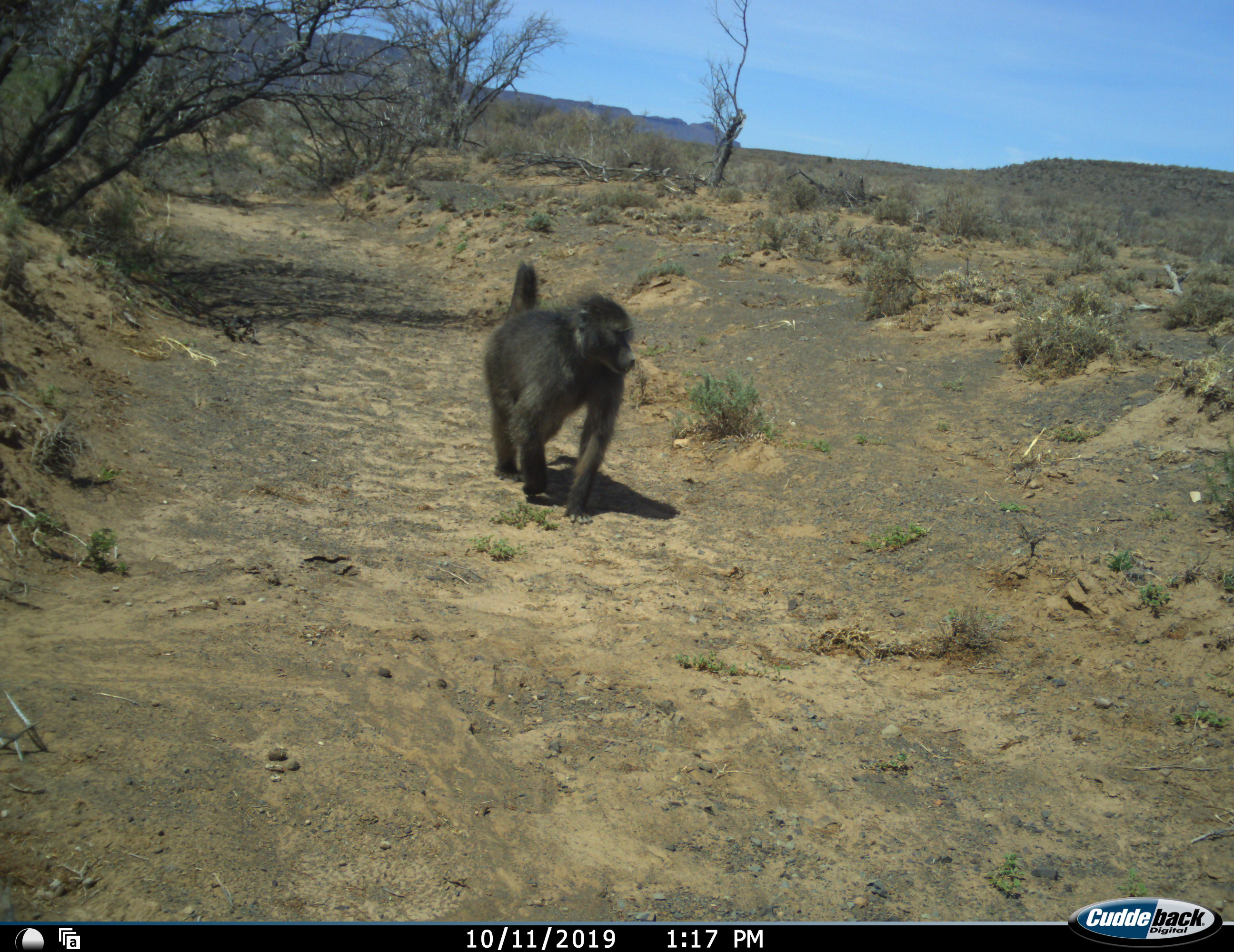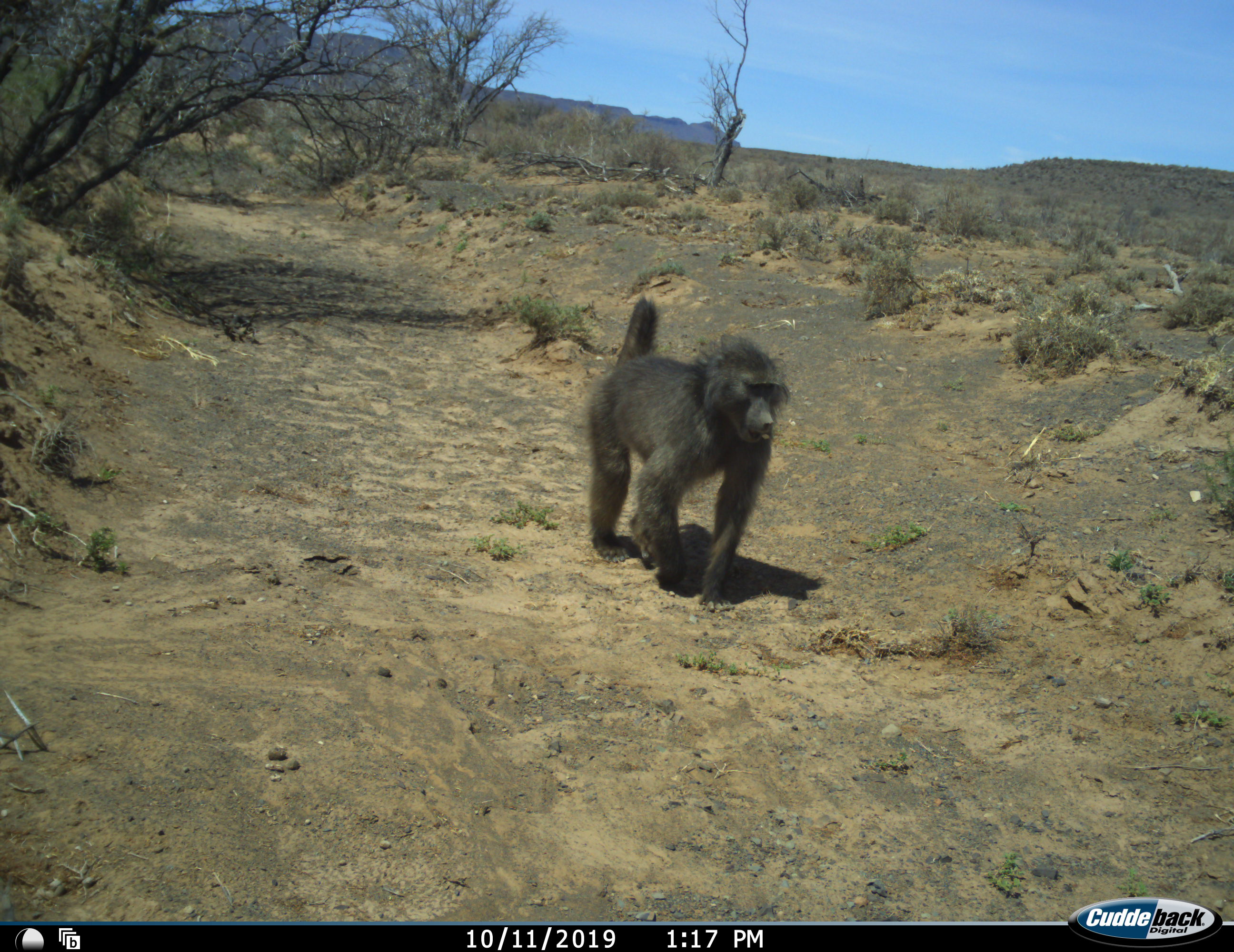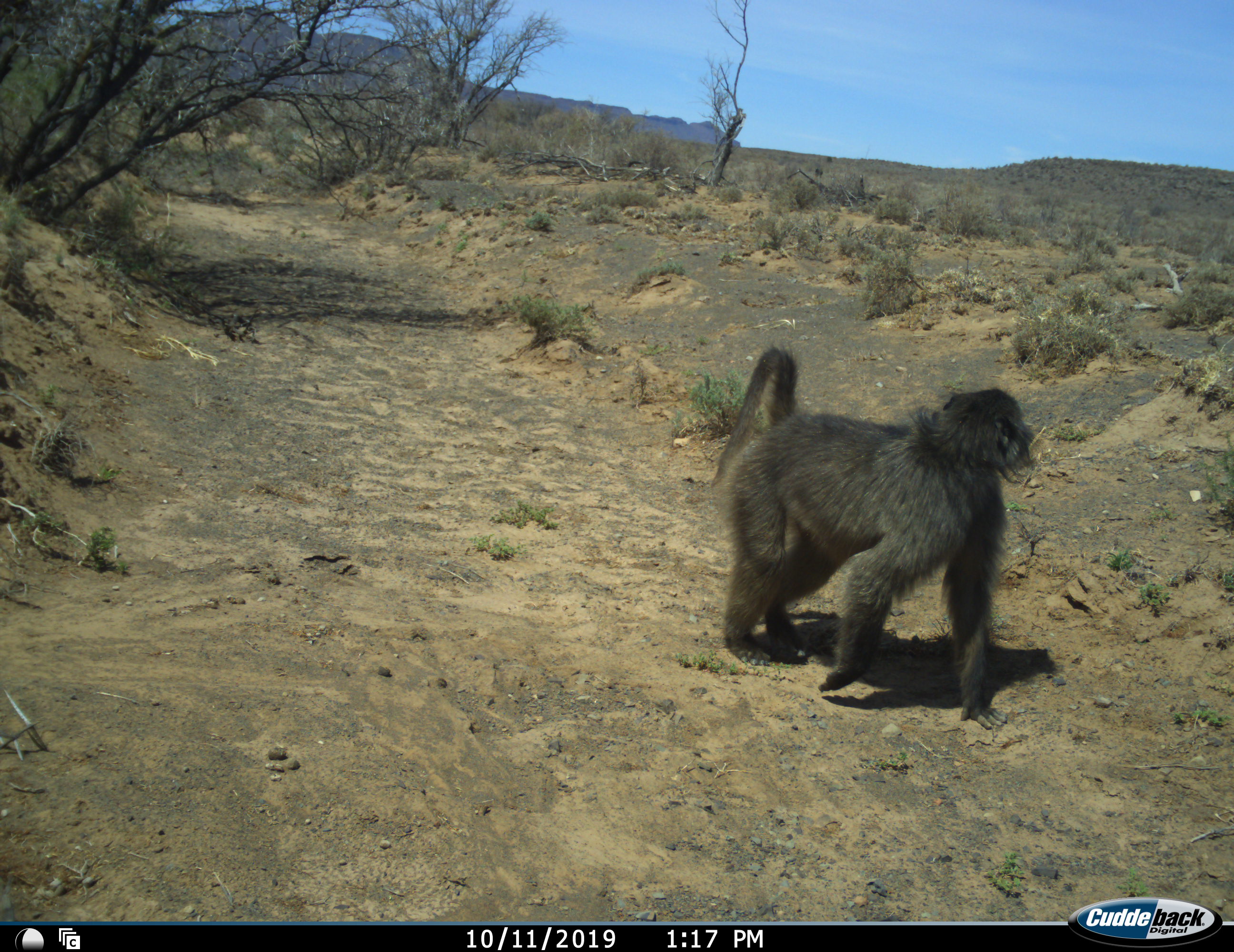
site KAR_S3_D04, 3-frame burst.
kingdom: Animalia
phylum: Chordata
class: Mammalia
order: Primates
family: Cercopithecidae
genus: Papio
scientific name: Papio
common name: baboon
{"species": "baboon (Papio)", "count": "1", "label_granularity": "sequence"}